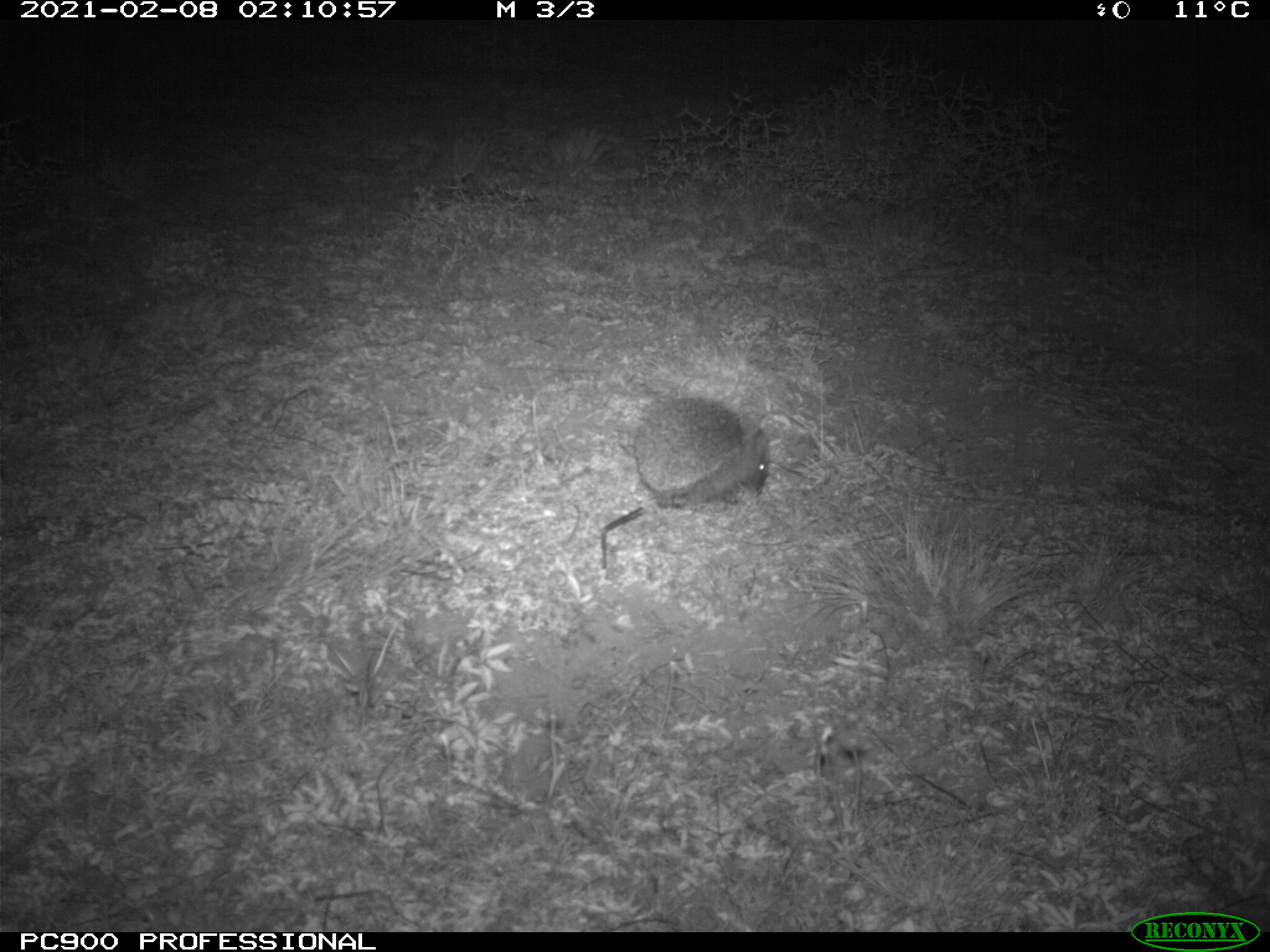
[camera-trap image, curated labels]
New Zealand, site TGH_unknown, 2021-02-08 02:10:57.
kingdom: Animalia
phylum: Chordata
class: Mammalia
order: Eulipotyphla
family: Erinaceidae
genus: Erinaceus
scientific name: Erinaceus europaeus europaeus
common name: european hedgehog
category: hedgehog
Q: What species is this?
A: Hedgehog (european hedgehog) (Erinaceus europaeus europaeus).